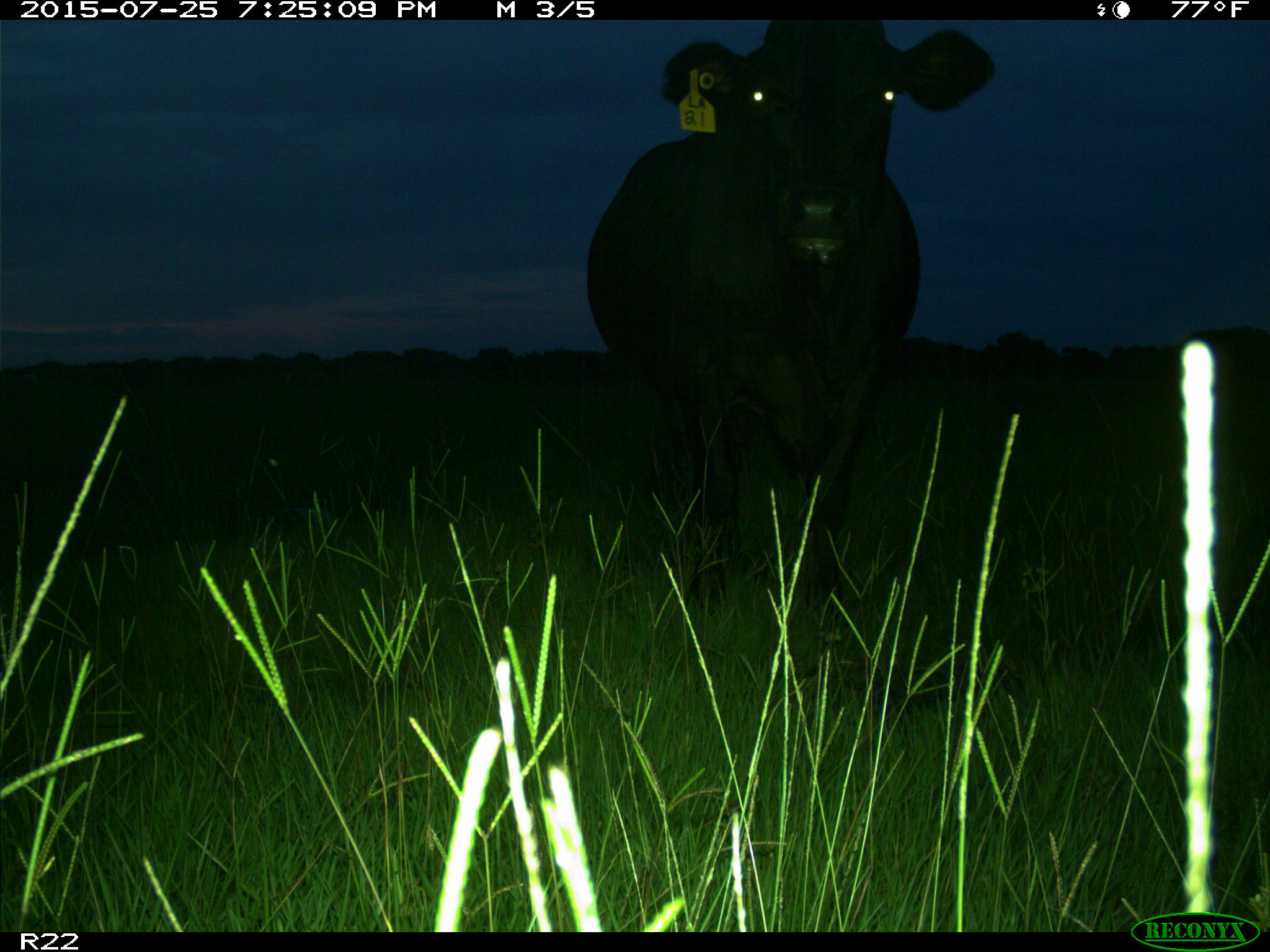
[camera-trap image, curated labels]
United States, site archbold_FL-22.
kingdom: Animalia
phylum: Chordata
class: Mammalia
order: Artiodactyla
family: Bovidae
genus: Bos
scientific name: Bos taurus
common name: domestic cow